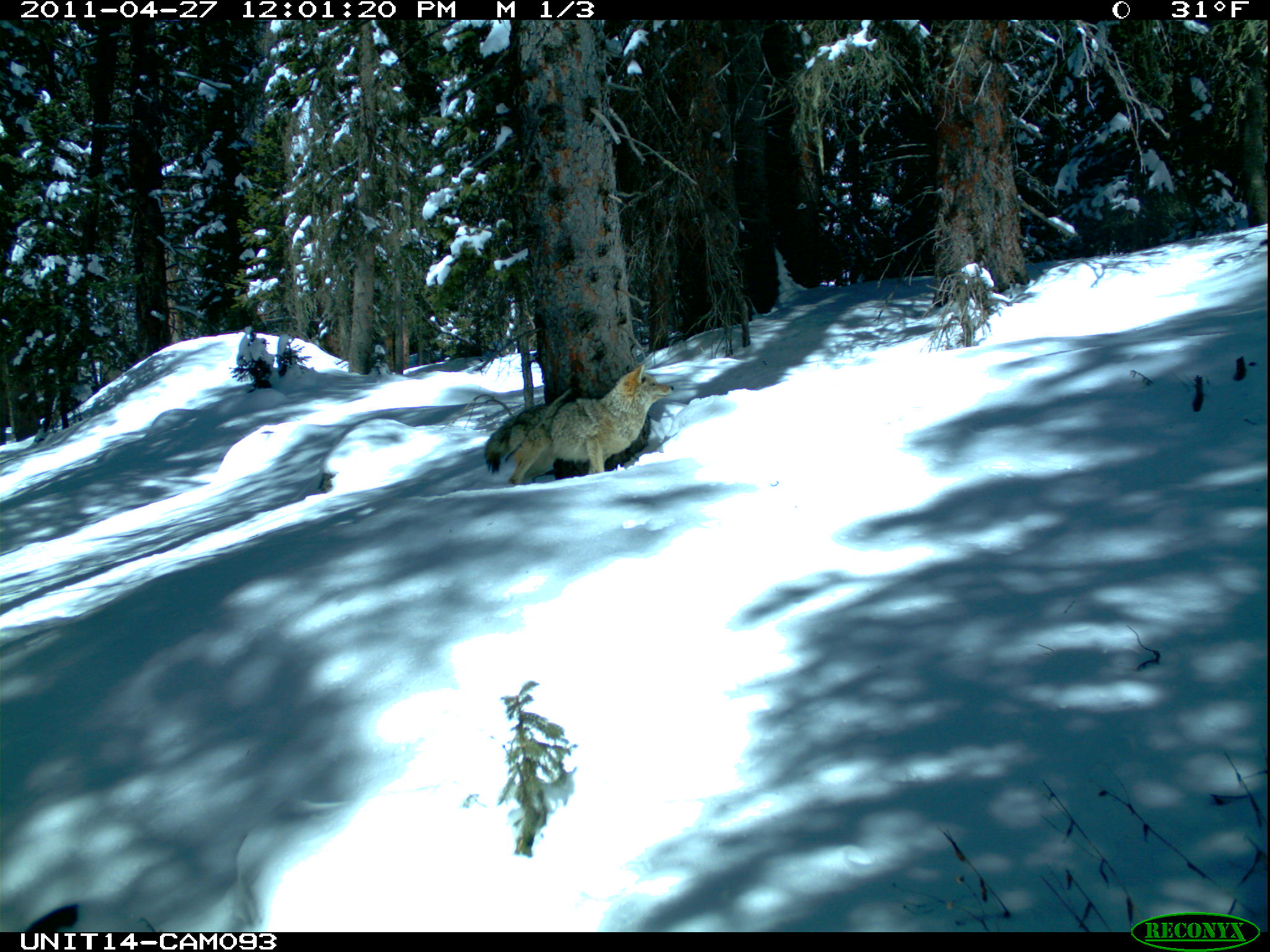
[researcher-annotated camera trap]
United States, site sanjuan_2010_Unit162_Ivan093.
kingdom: Animalia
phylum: Chordata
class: Mammalia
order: Carnivora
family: Canidae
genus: Canis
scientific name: Canis latrans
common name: coyote